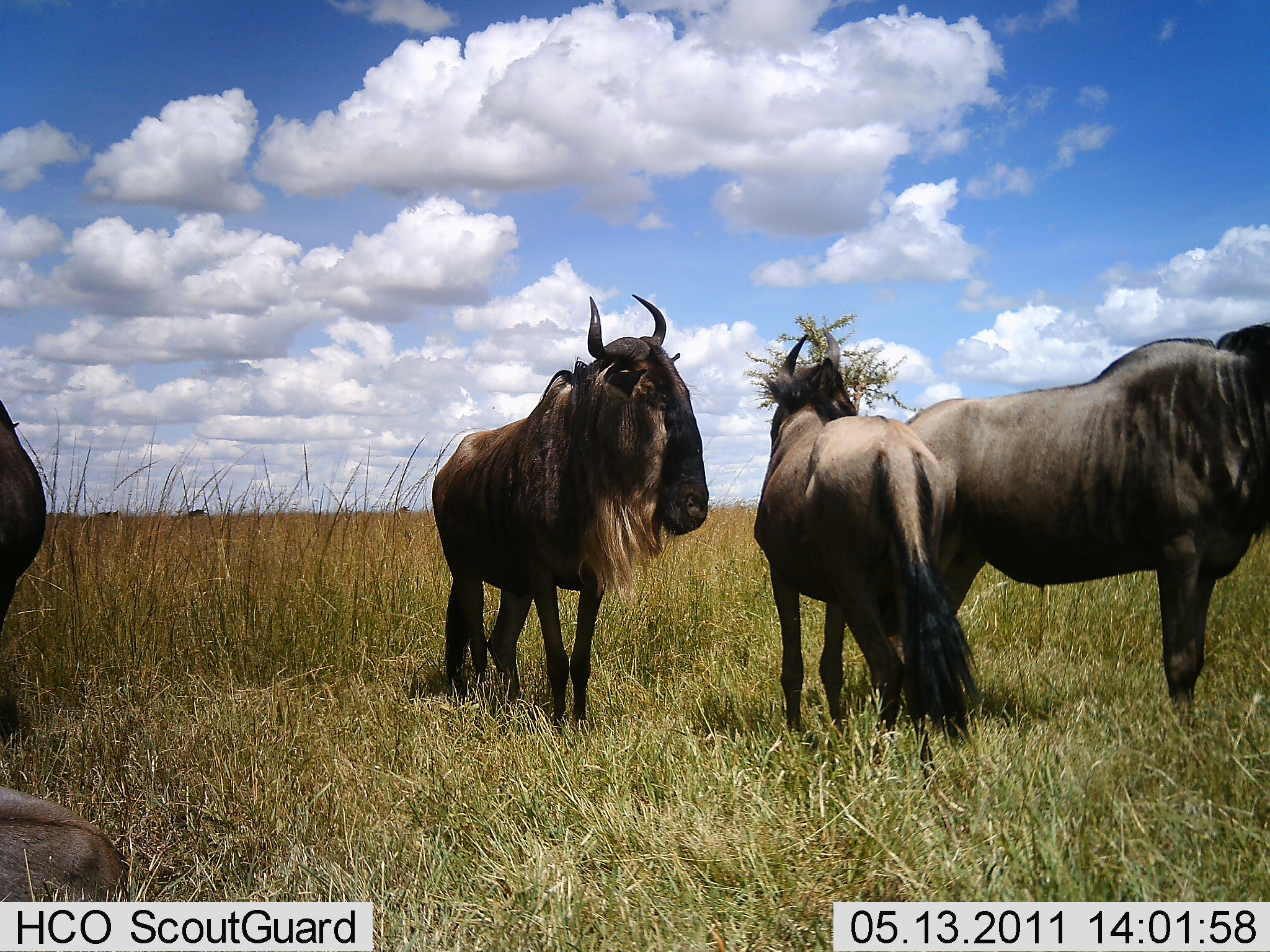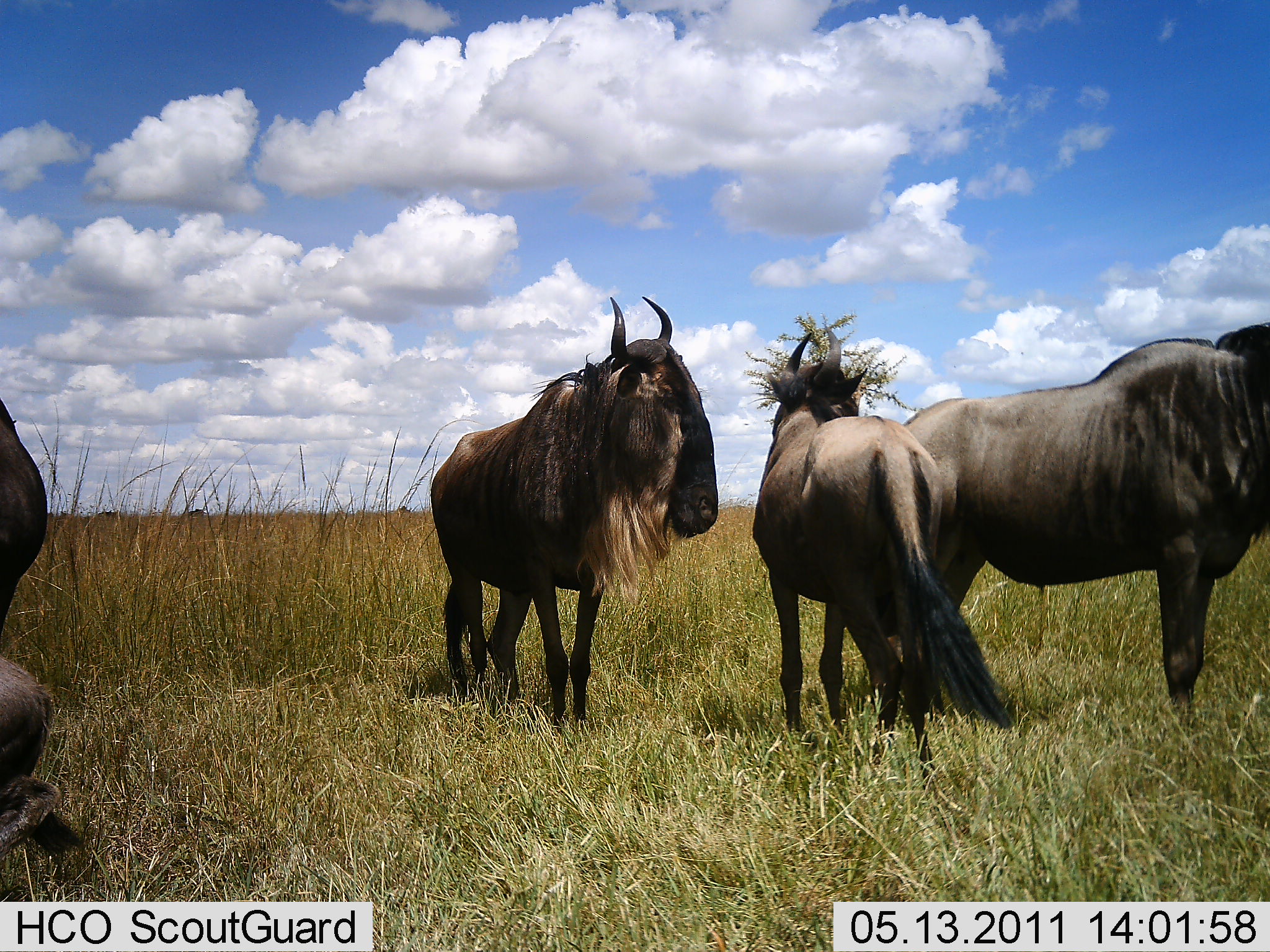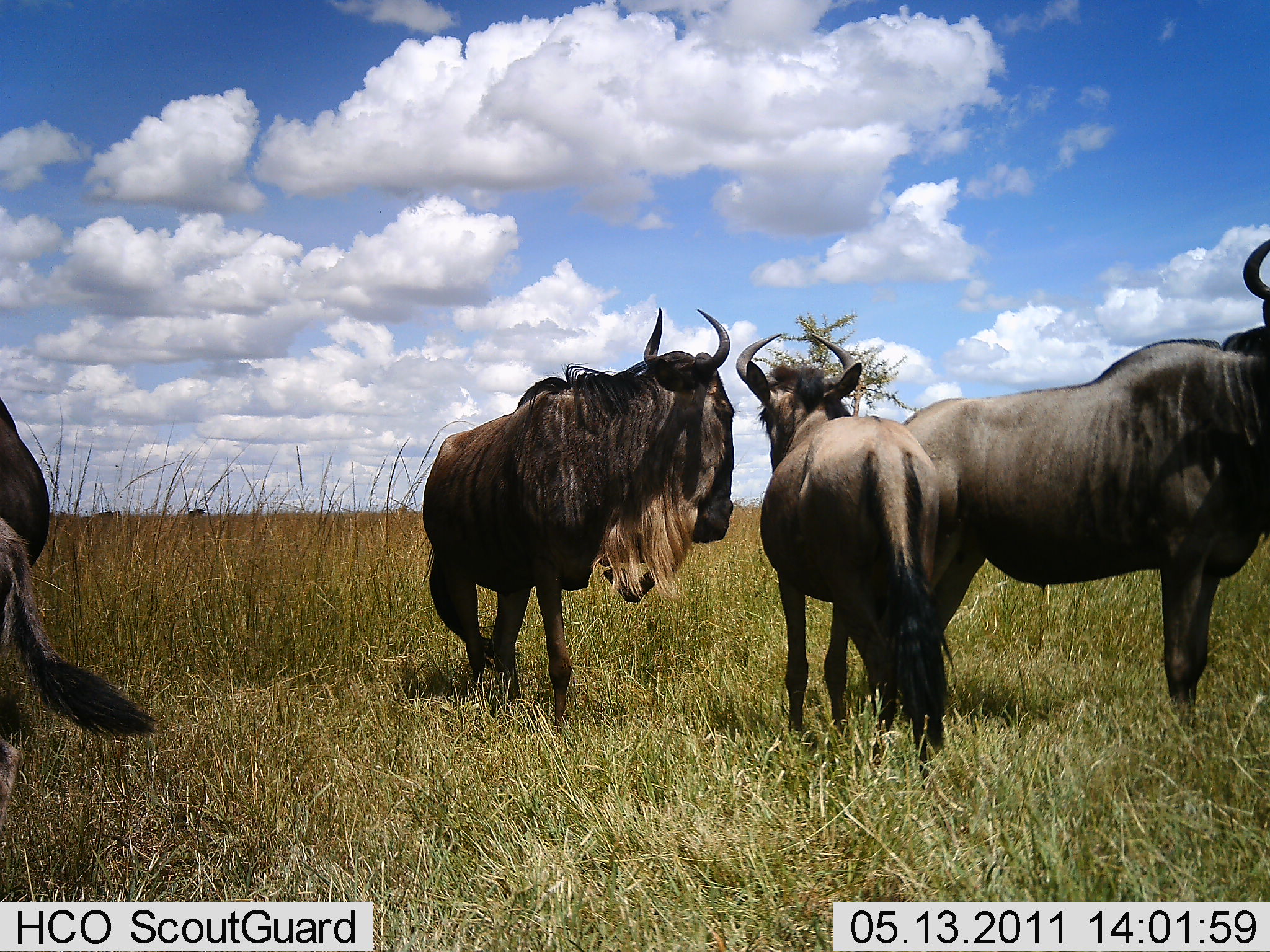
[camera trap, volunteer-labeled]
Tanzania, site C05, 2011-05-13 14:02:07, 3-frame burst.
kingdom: Animalia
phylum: Chordata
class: Mammalia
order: Artiodactyla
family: Bovidae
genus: Connochaetes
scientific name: Connochaetes taurinus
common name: blue wildebeest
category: wildebeest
Wildebeest (blue wildebeest) (Connochaetes taurinus), count 4. Behavior (volunteer vote fractions): standing 92%, resting 17%, moving 0%, interacting 17%. Young present (vote fraction): 0%. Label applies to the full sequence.